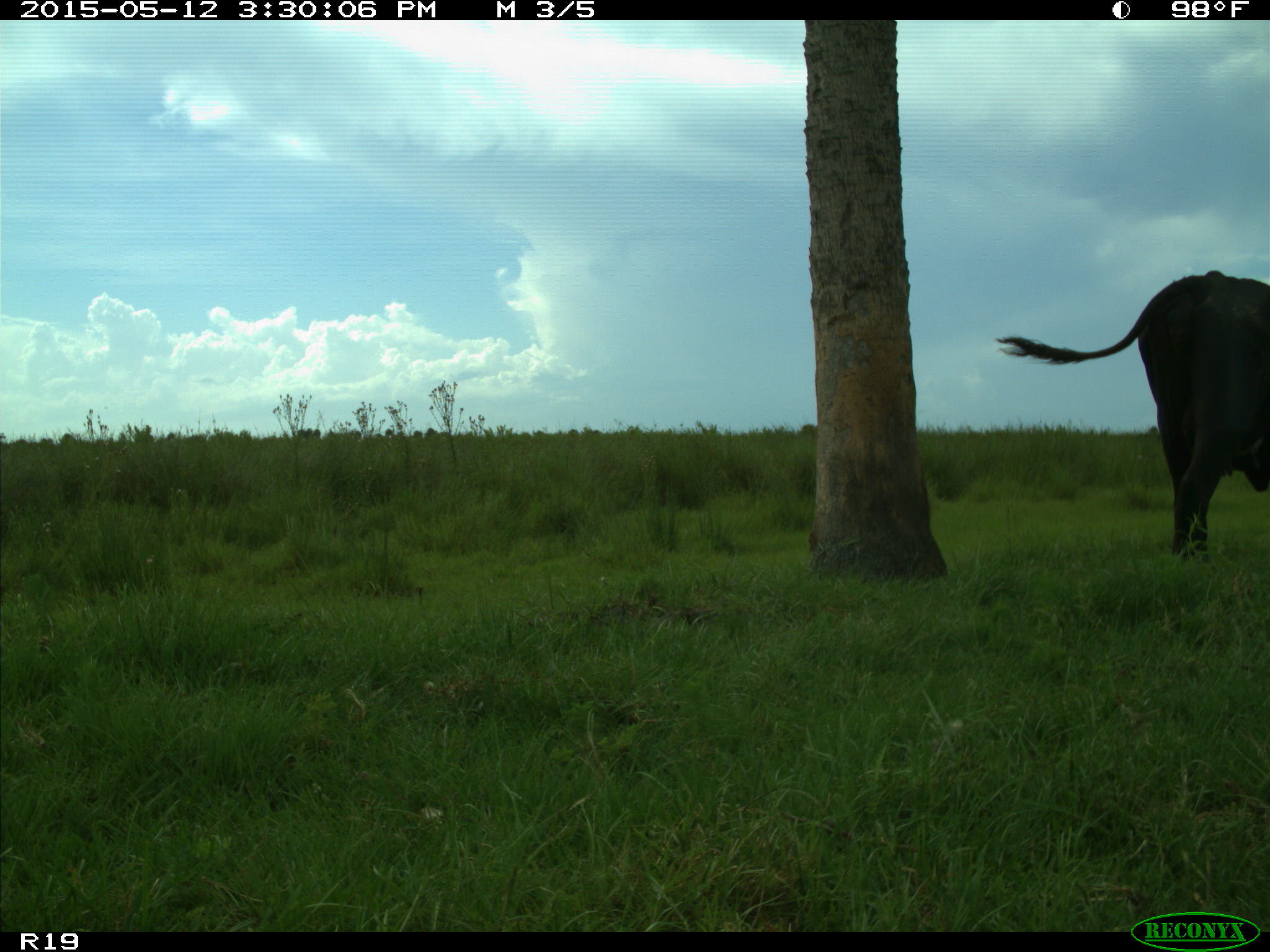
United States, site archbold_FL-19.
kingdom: Animalia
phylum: Chordata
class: Mammalia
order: Artiodactyla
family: Bovidae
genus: Bos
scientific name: Bos taurus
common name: domestic cow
Bos taurus (domestic cow).